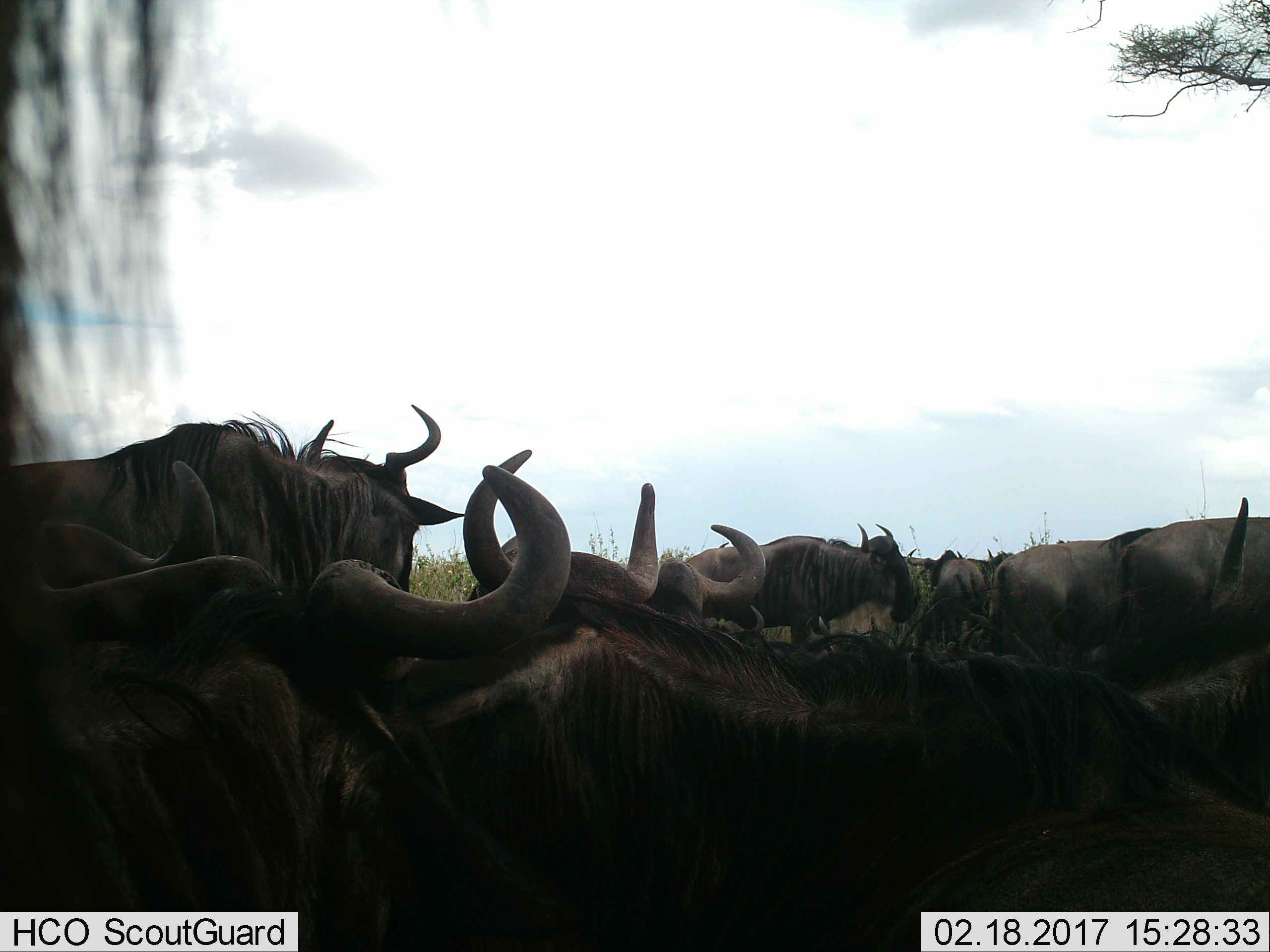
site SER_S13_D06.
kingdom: Animalia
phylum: Chordata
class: Mammalia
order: Artiodactyla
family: Bovidae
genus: Connochaetes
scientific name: Connochaetes taurinus taurinus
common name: blue wildebeest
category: wildebeestblue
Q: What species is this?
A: Wildebeestblue (blue wildebeest) (Connochaetes taurinus taurinus).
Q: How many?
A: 10.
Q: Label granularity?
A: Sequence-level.